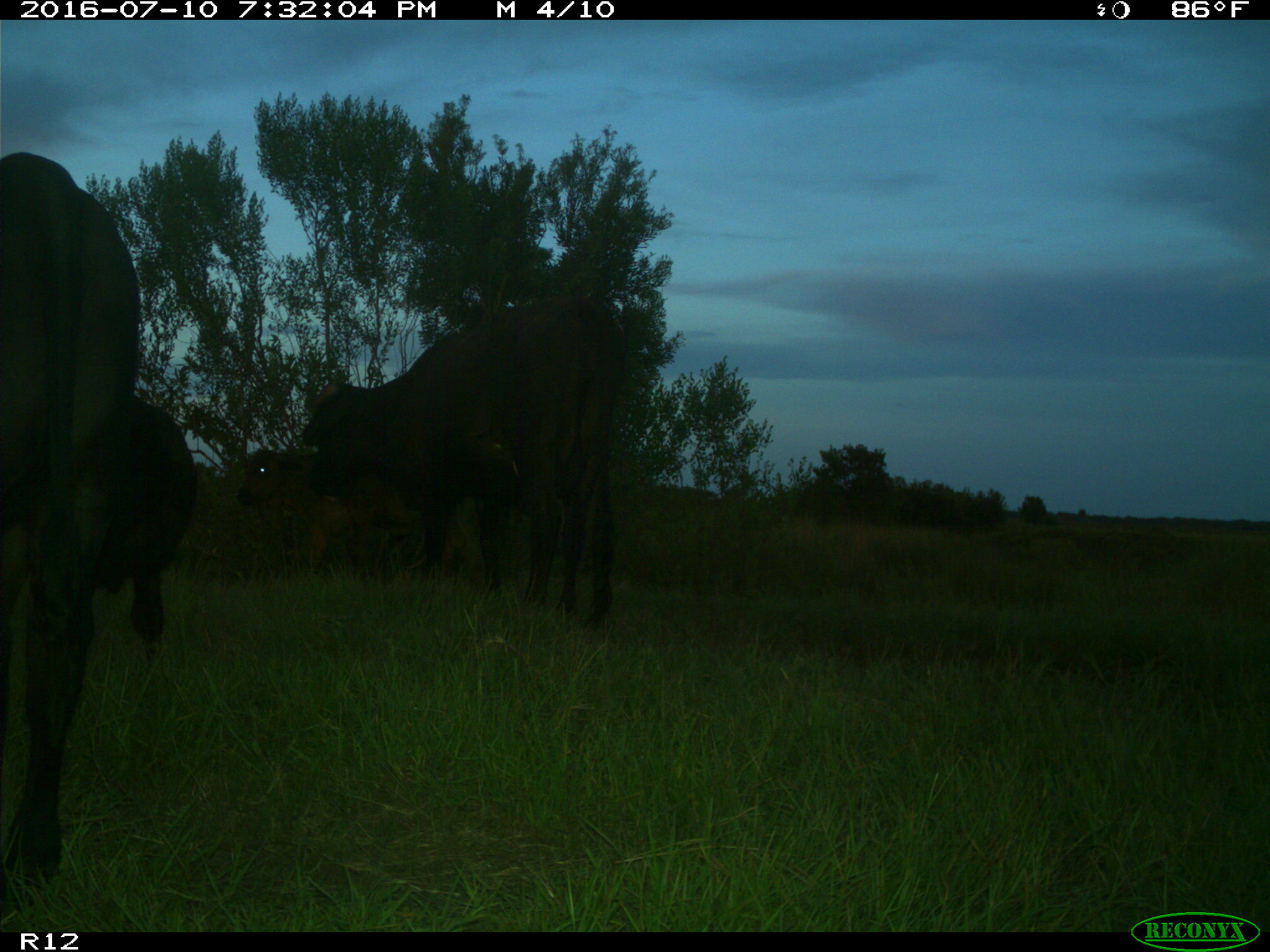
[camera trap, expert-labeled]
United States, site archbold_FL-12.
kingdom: Animalia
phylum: Chordata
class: Mammalia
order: Artiodactyla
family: Bovidae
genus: Bos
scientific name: Bos taurus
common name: domestic cow